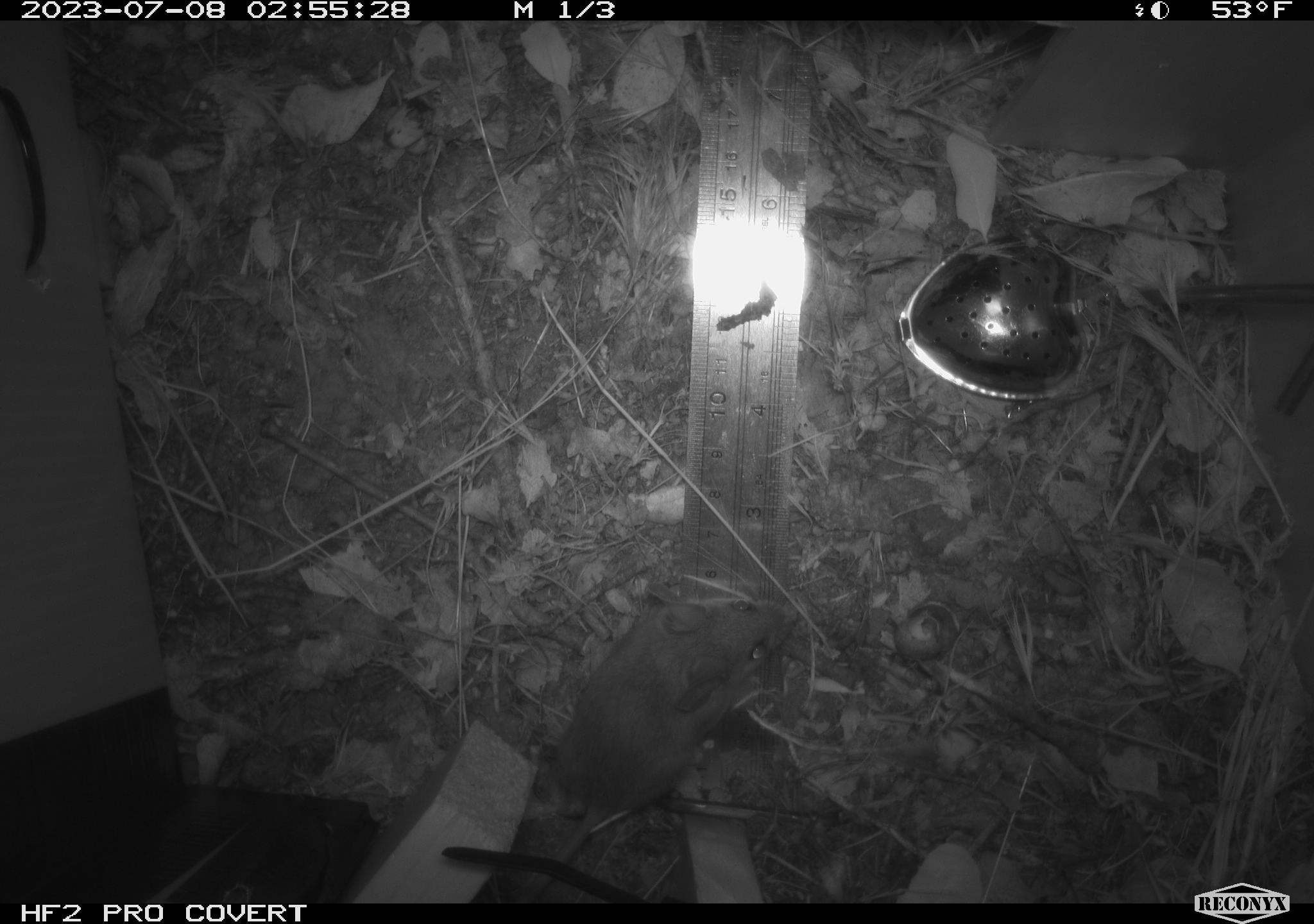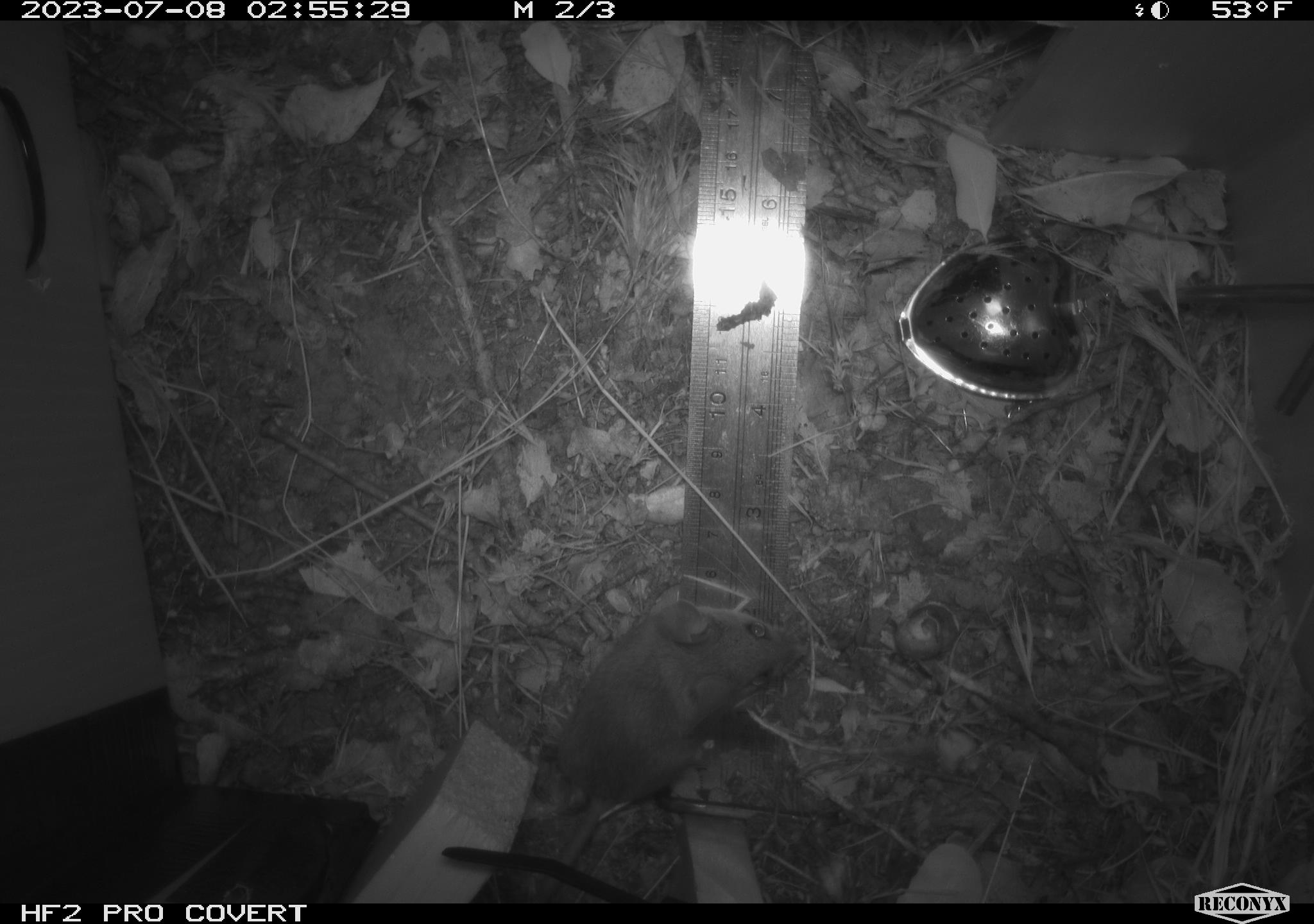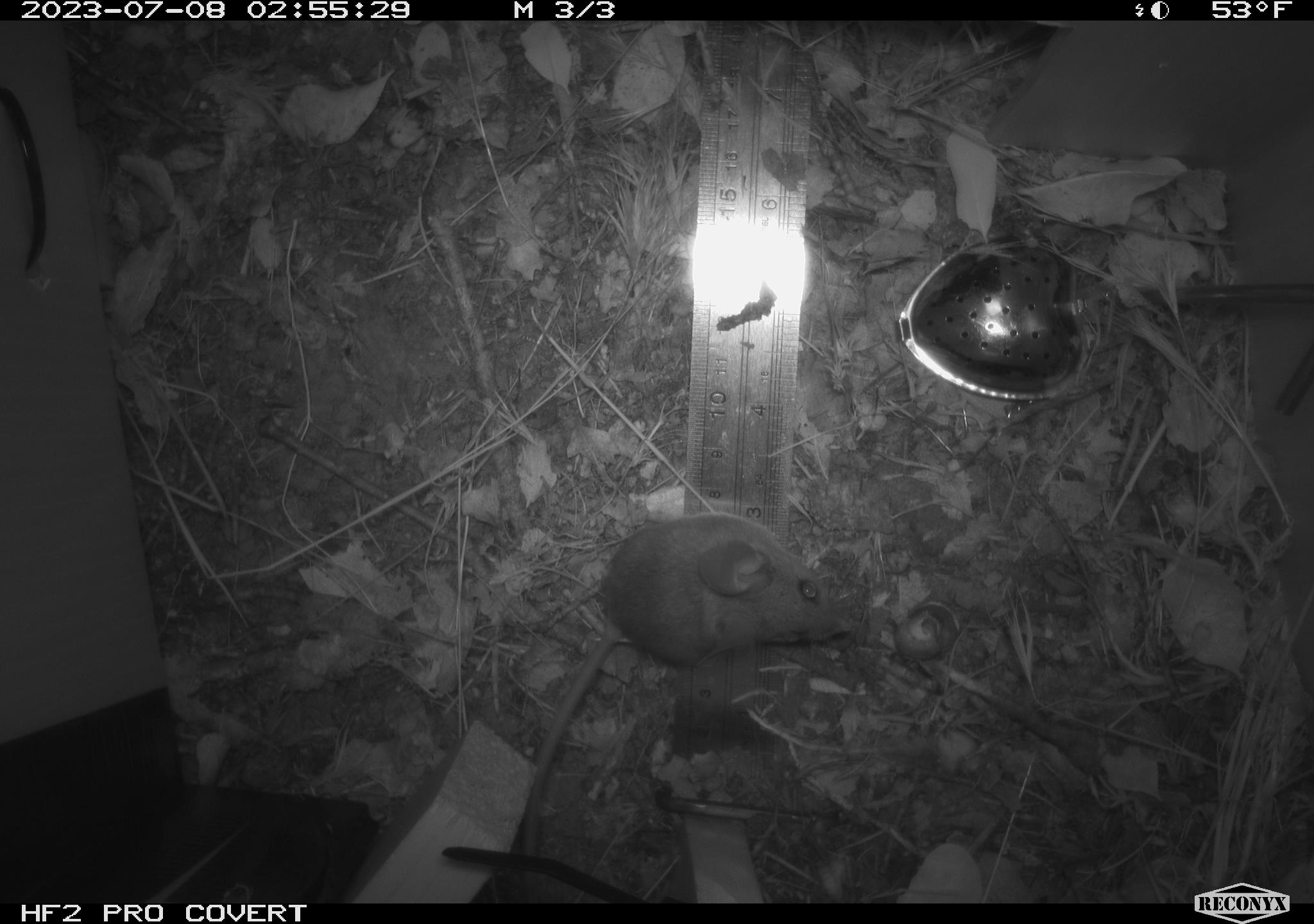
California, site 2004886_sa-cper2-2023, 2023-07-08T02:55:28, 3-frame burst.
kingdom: Animalia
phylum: Chordata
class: Mammalia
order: Rodentia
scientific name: Rodentia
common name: mouse species